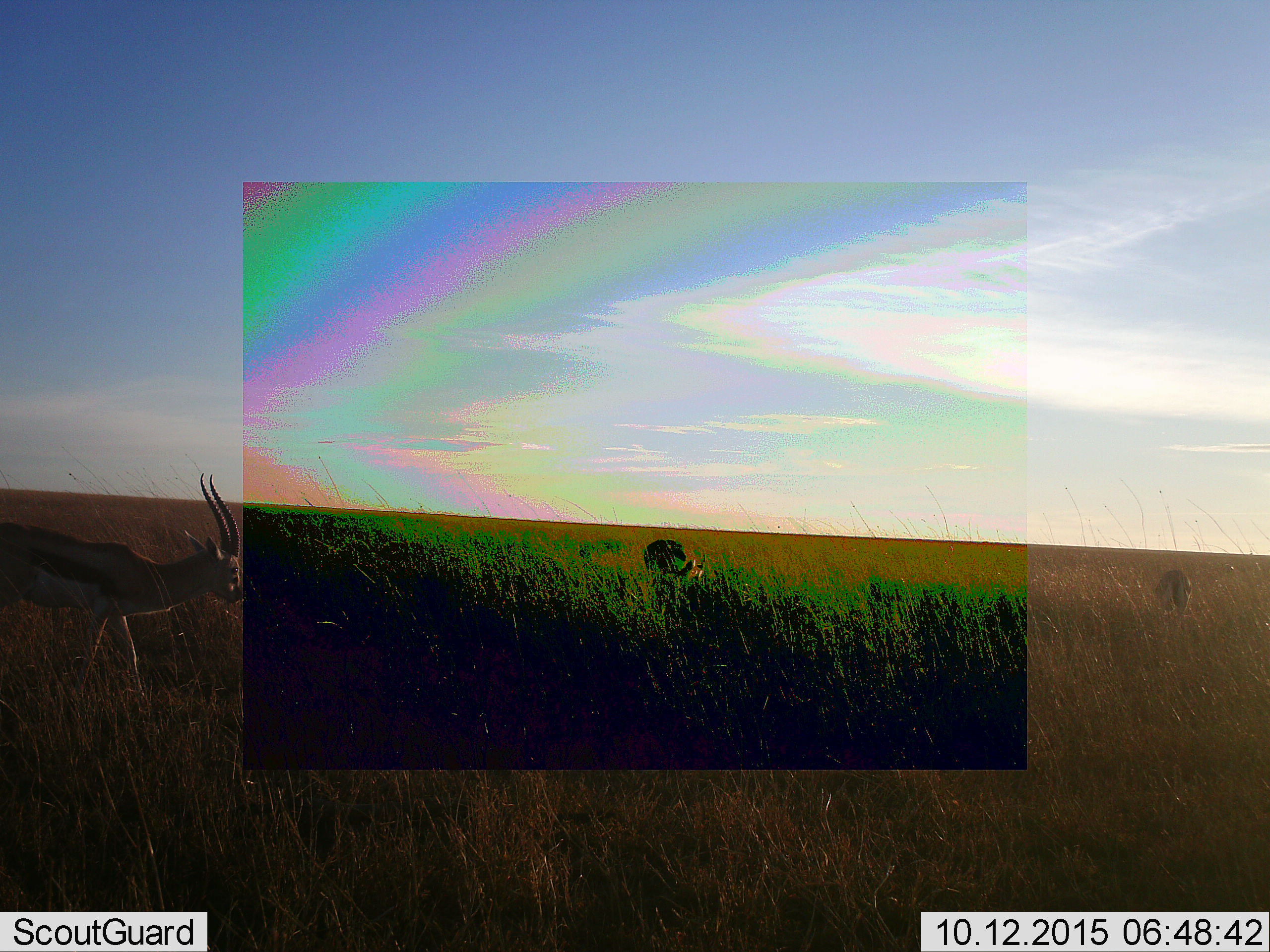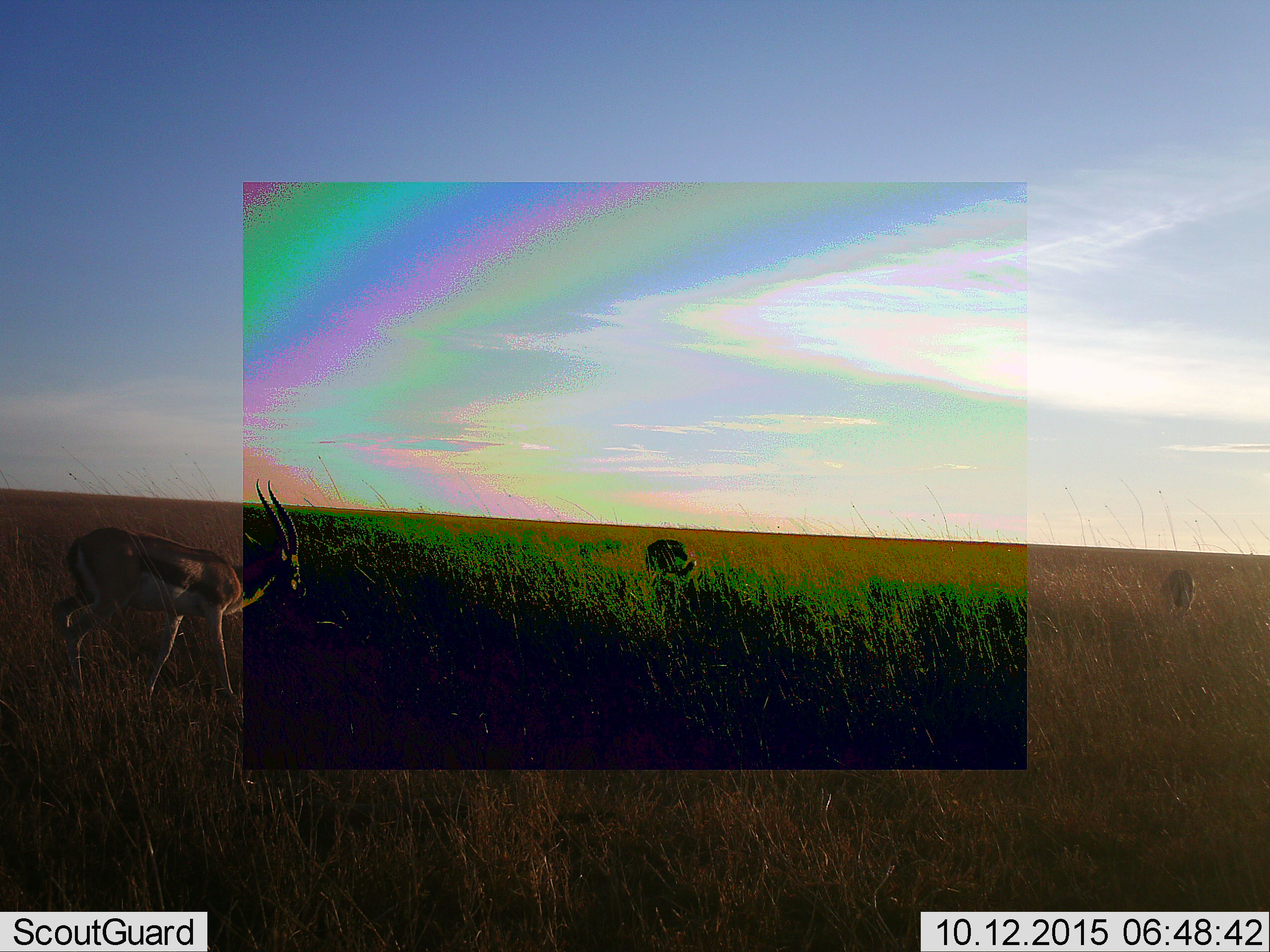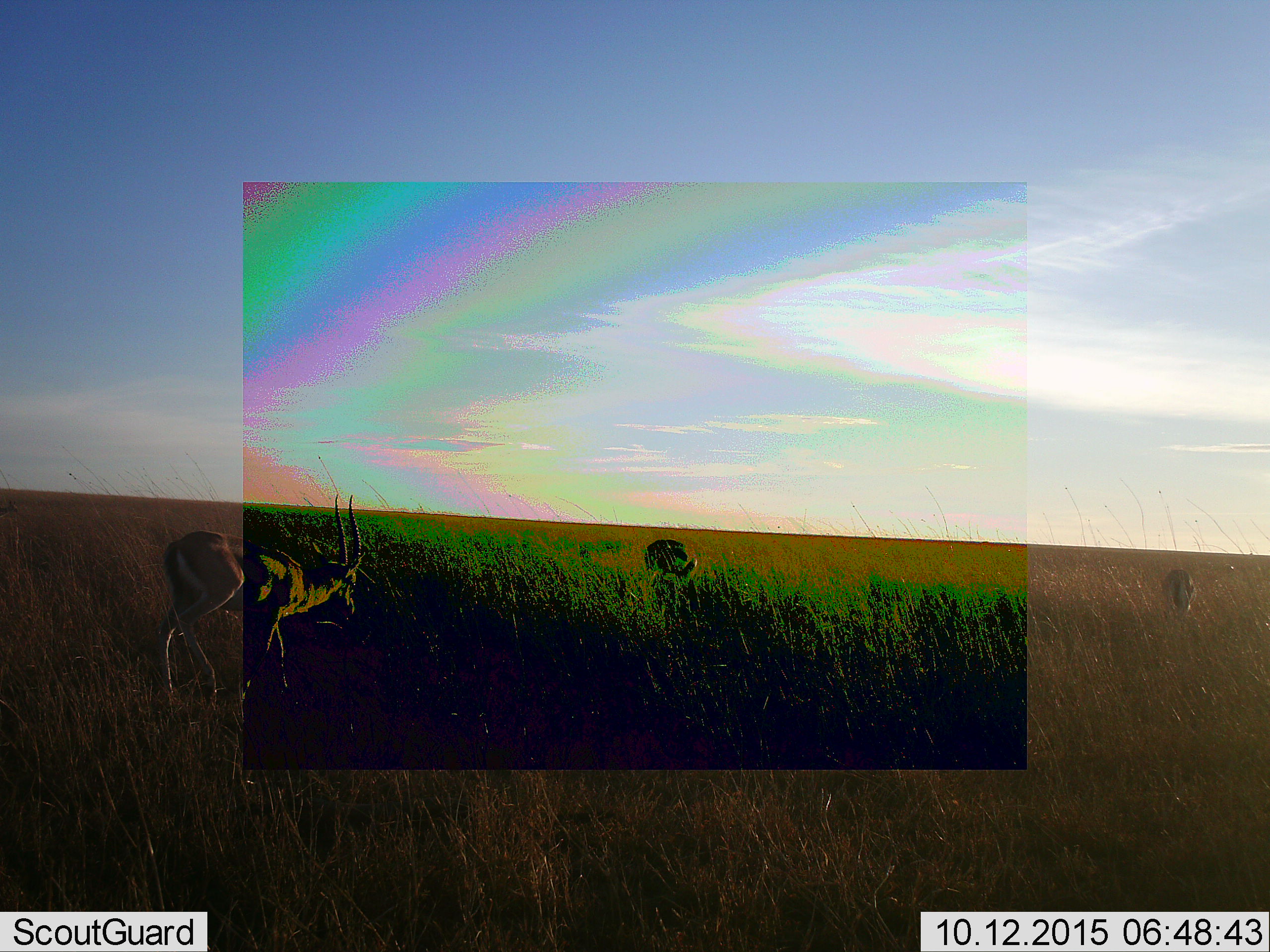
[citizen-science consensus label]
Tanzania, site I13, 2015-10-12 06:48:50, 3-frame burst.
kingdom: Animalia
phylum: Chordata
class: Mammalia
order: Artiodactyla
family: Bovidae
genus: Eudorcas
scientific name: Eudorcas thomsonii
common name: thomson's gazelle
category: gazellethomsons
Gazellethomsons (thomson's gazelle) (Eudorcas thomsonii), count 3. Behavior (volunteer vote fractions): standing 33%, resting 0%, moving 78%, interacting 0%. Young present (vote fraction): 0%. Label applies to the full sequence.